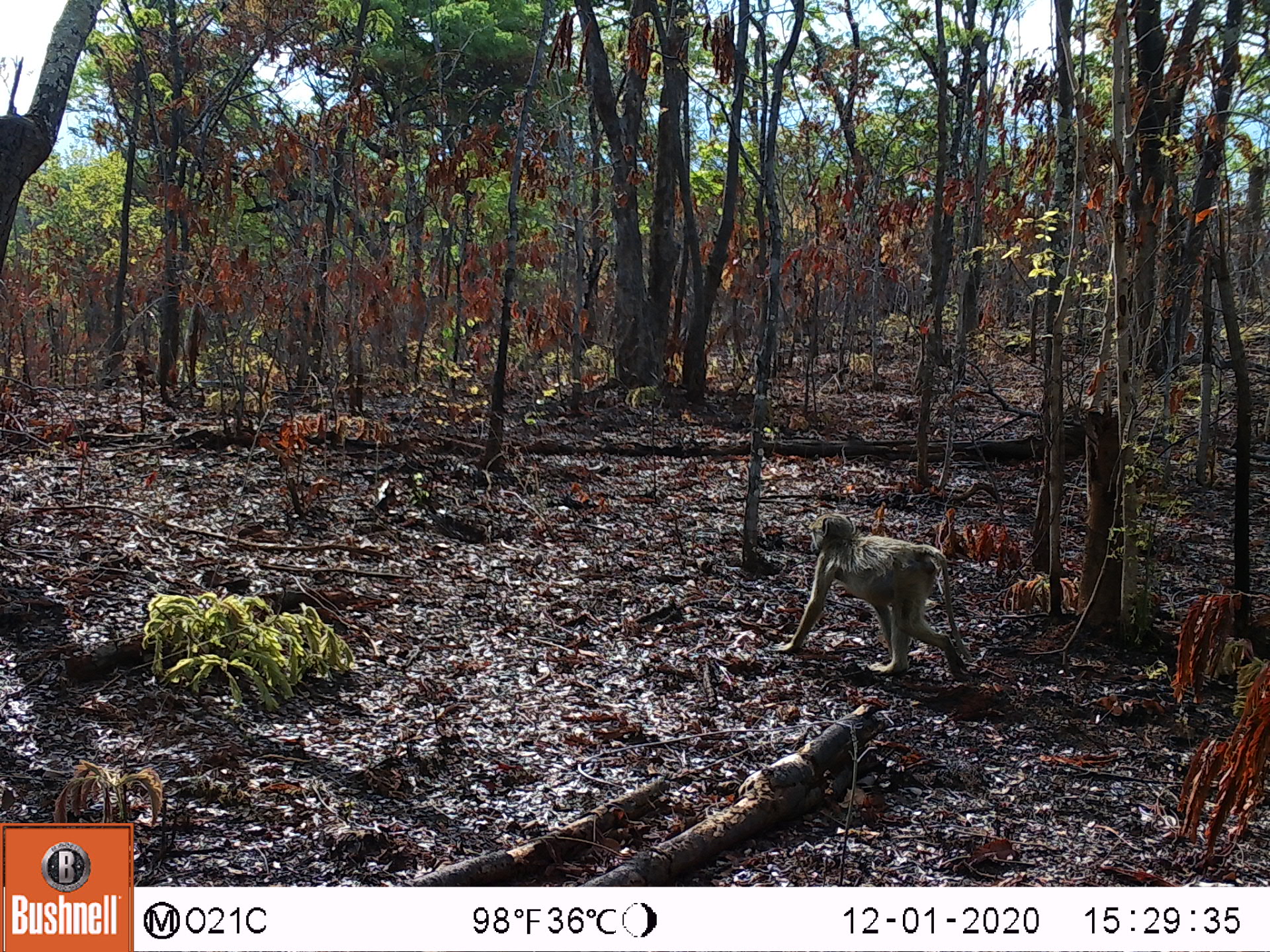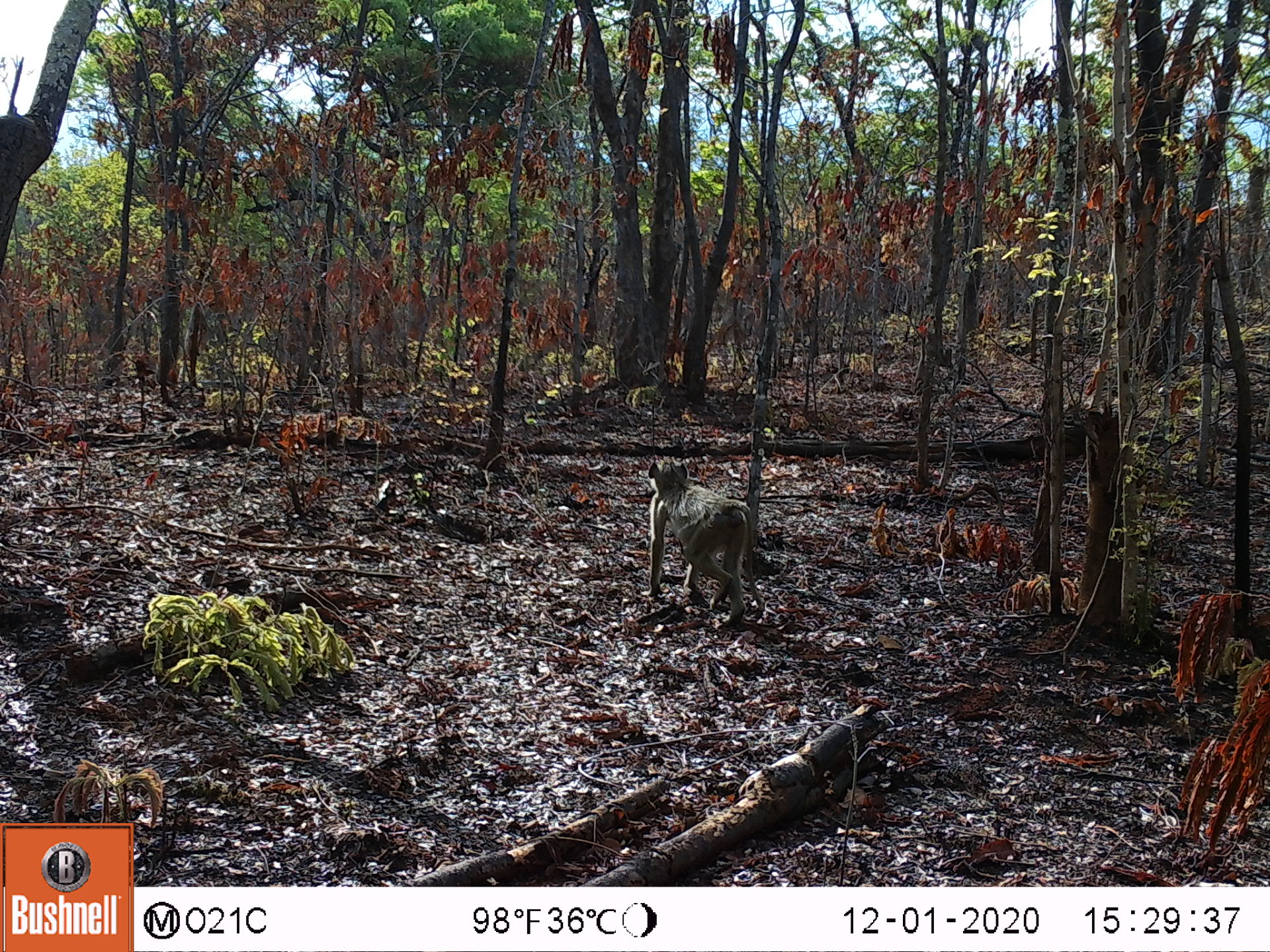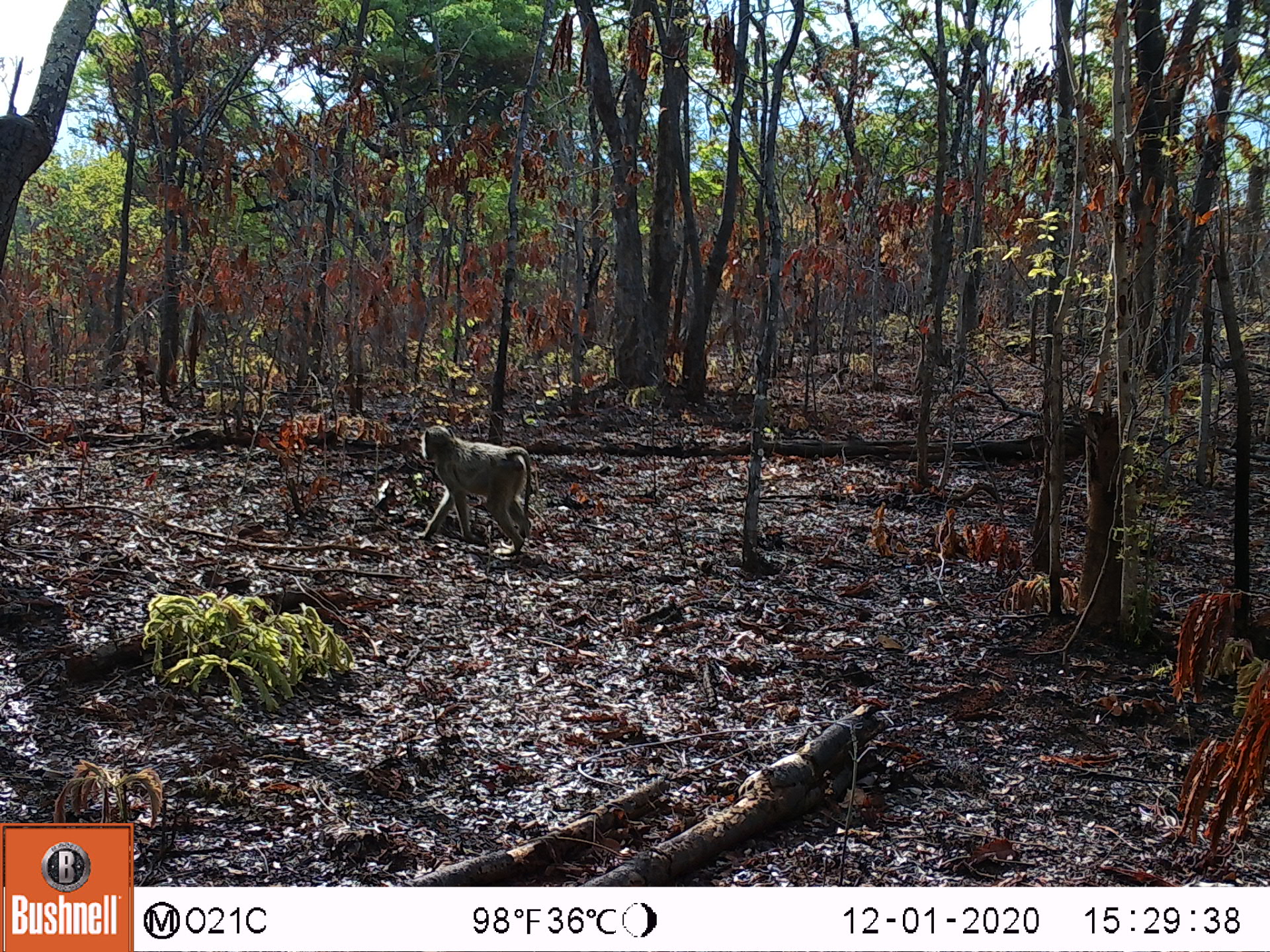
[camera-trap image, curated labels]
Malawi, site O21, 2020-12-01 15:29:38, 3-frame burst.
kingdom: Animalia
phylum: Chordata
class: Mammalia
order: Primates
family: Cercopithecidae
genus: Papio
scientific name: Papio cynocephalus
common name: yellow baboon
Yellow baboon (Papio cynocephalus), count 1.